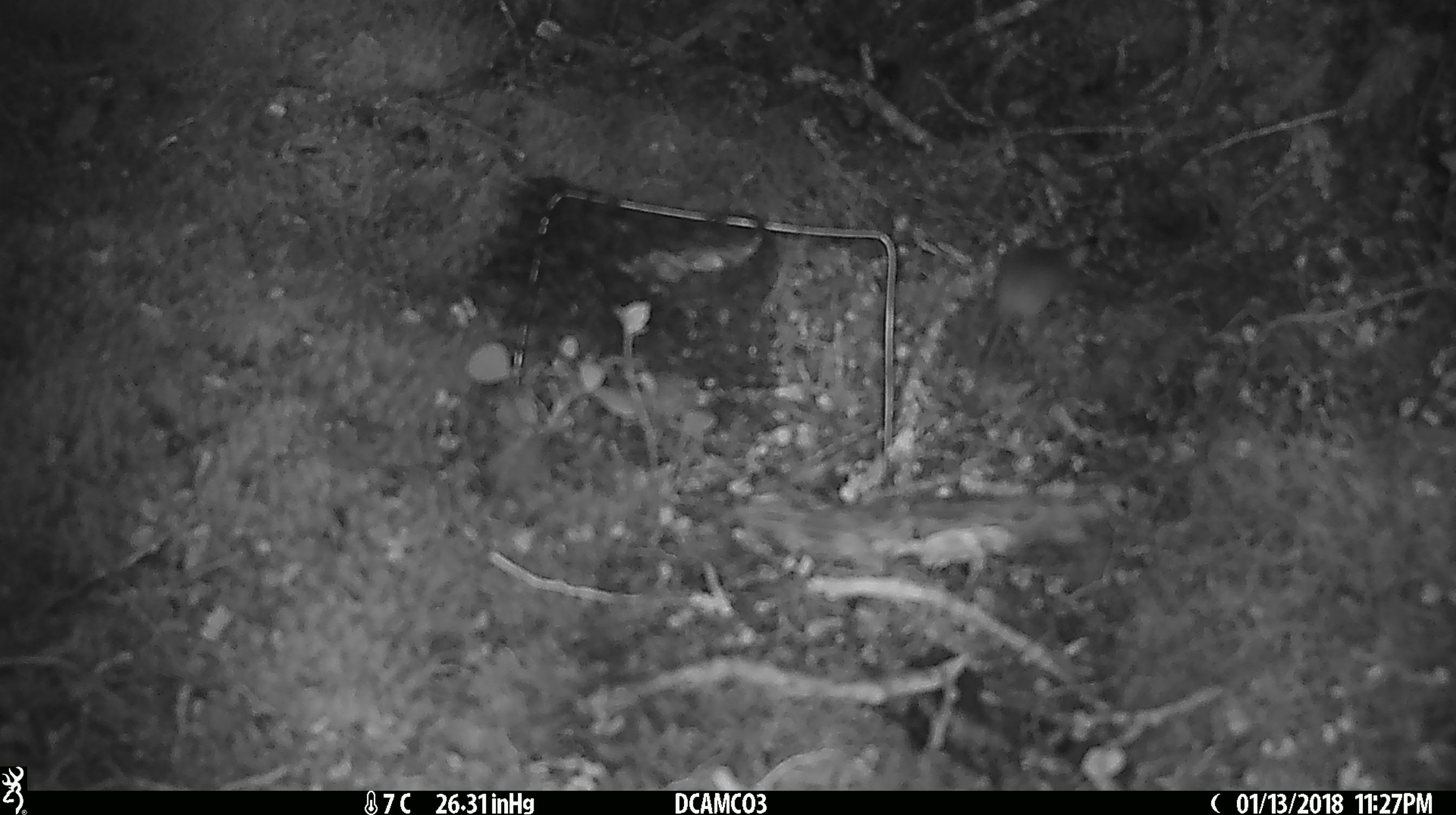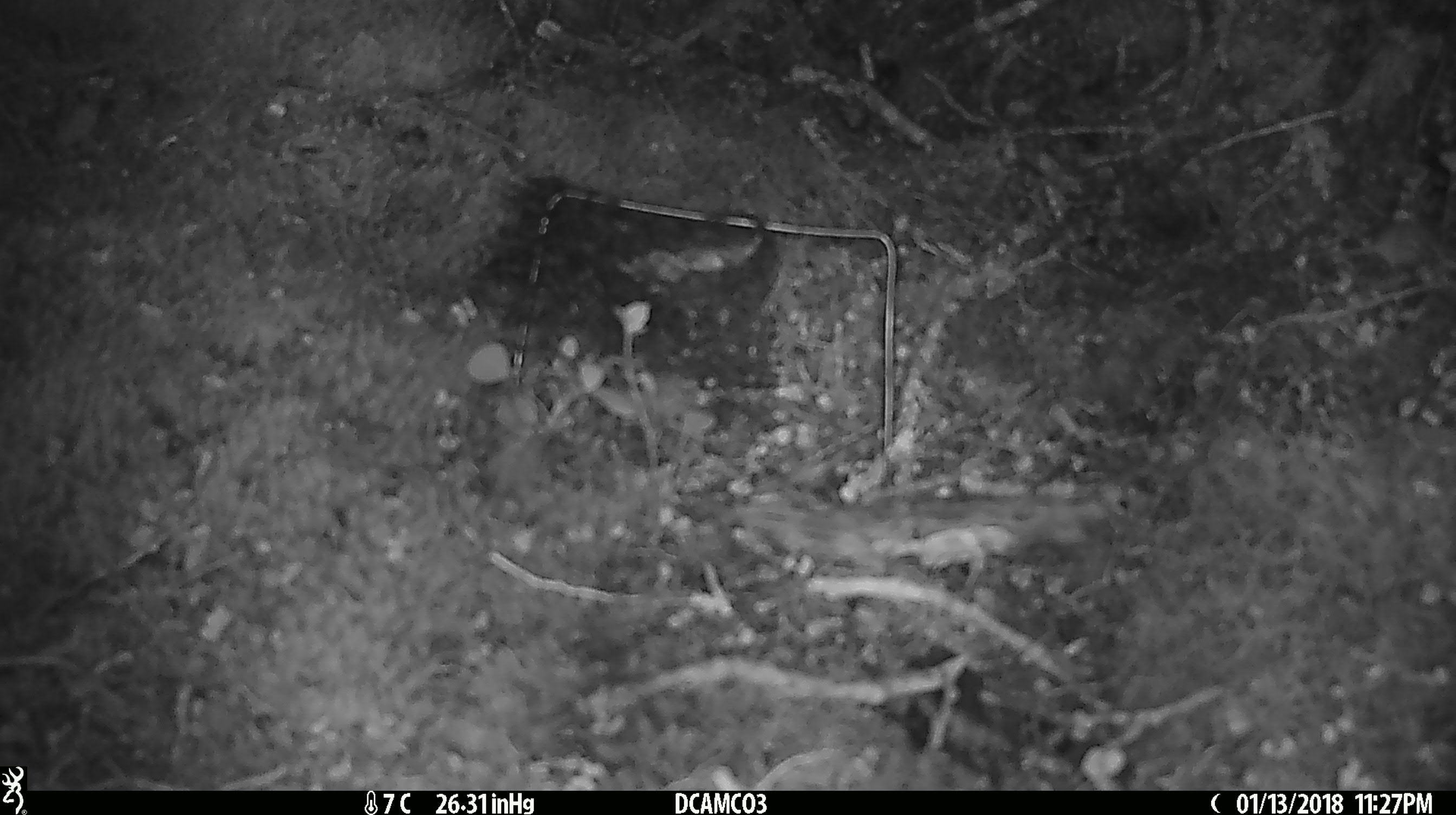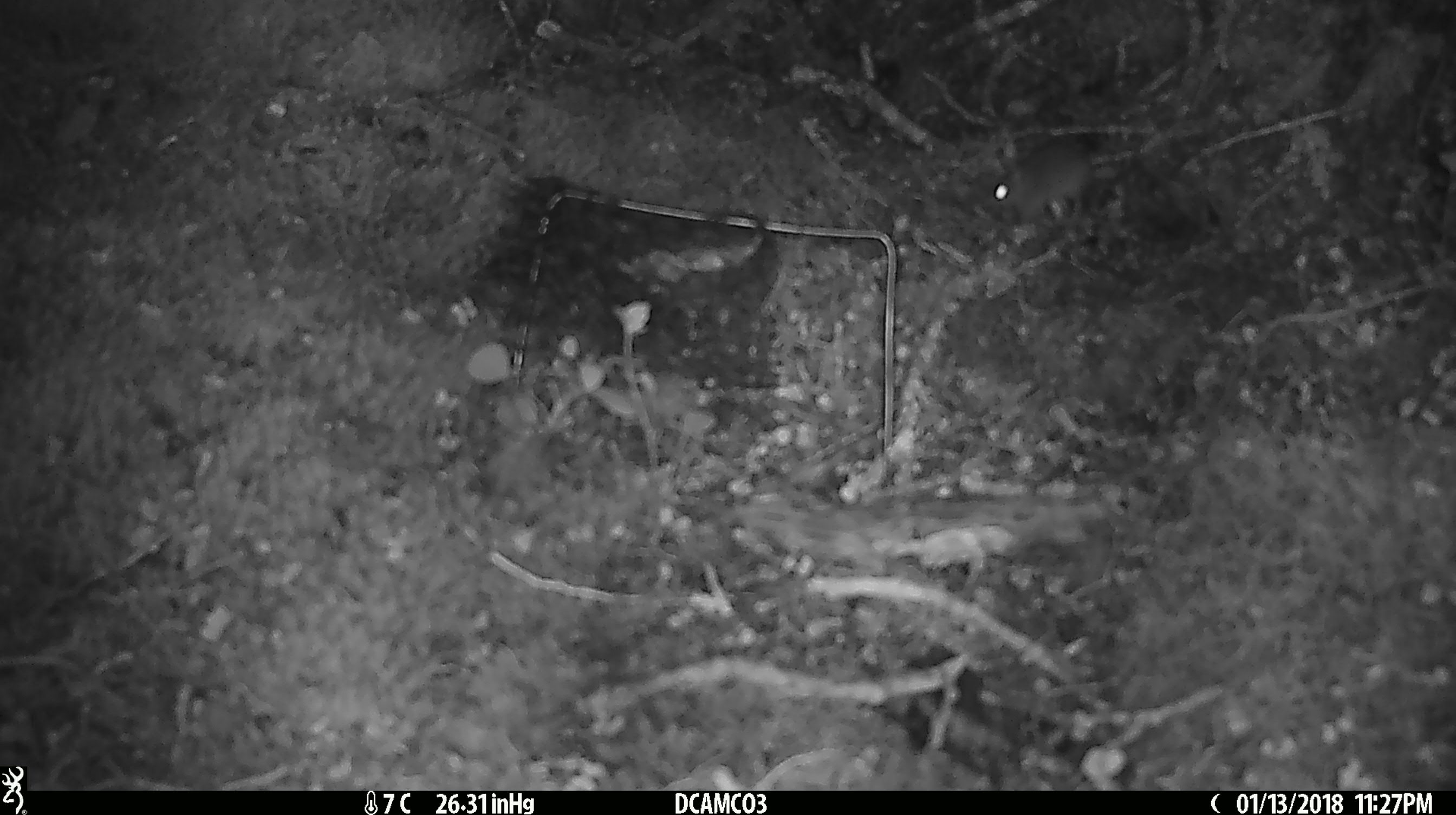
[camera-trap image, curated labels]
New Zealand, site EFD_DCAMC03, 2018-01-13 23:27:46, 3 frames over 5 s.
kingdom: Animalia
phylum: Chordata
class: Mammalia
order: Rodentia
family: Muridae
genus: Mus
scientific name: Mus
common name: mouse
Mouse (Mus).